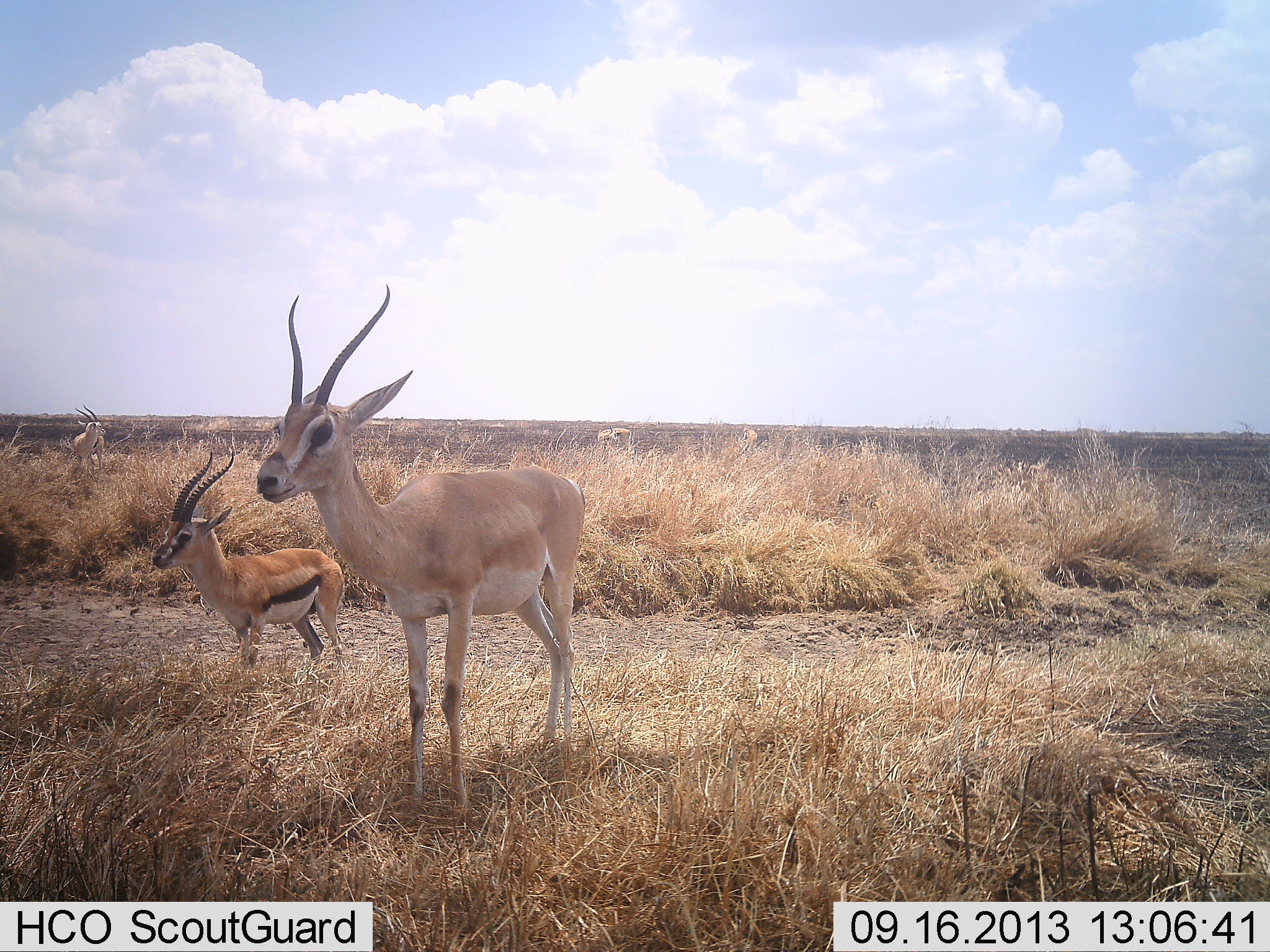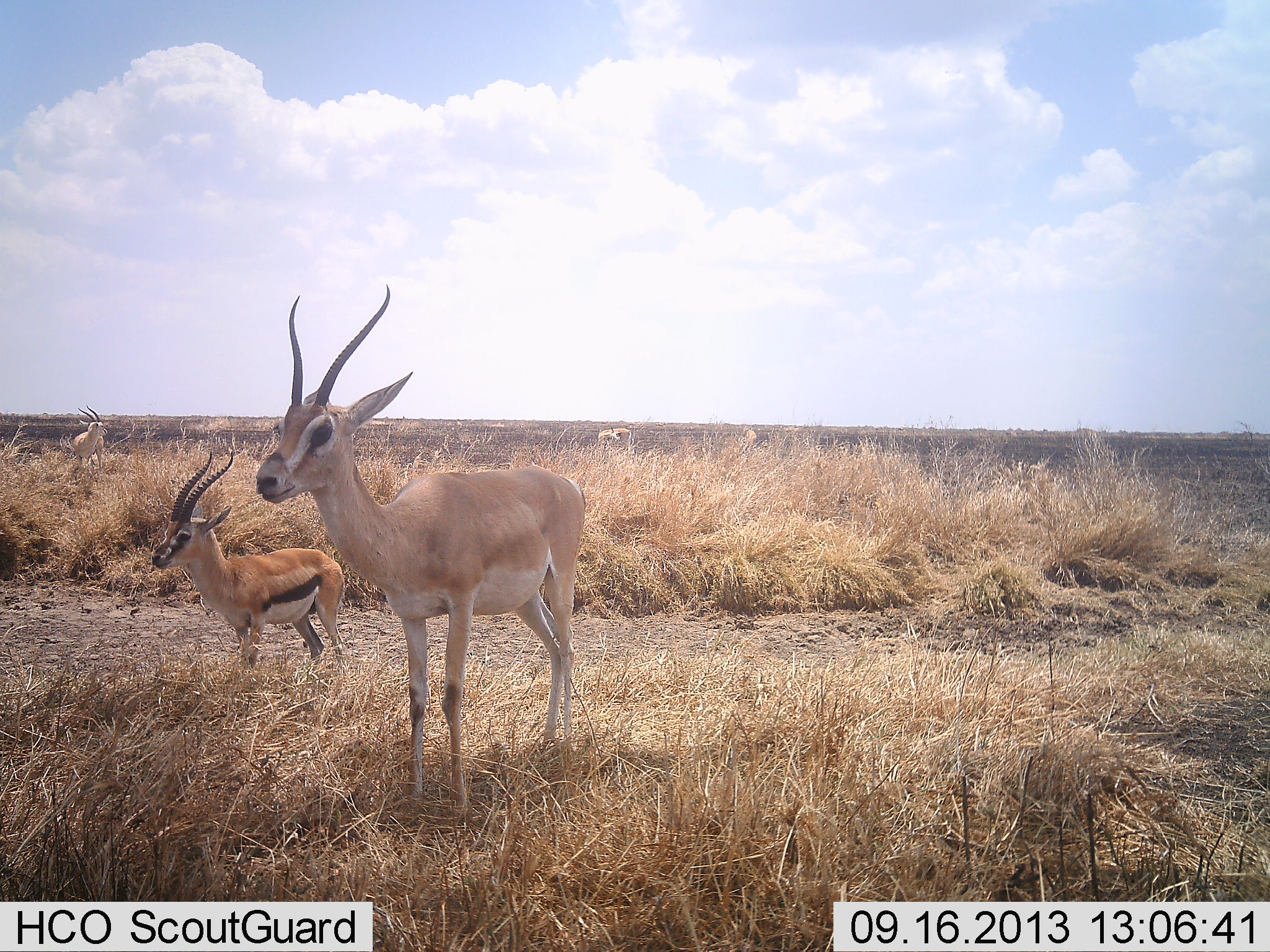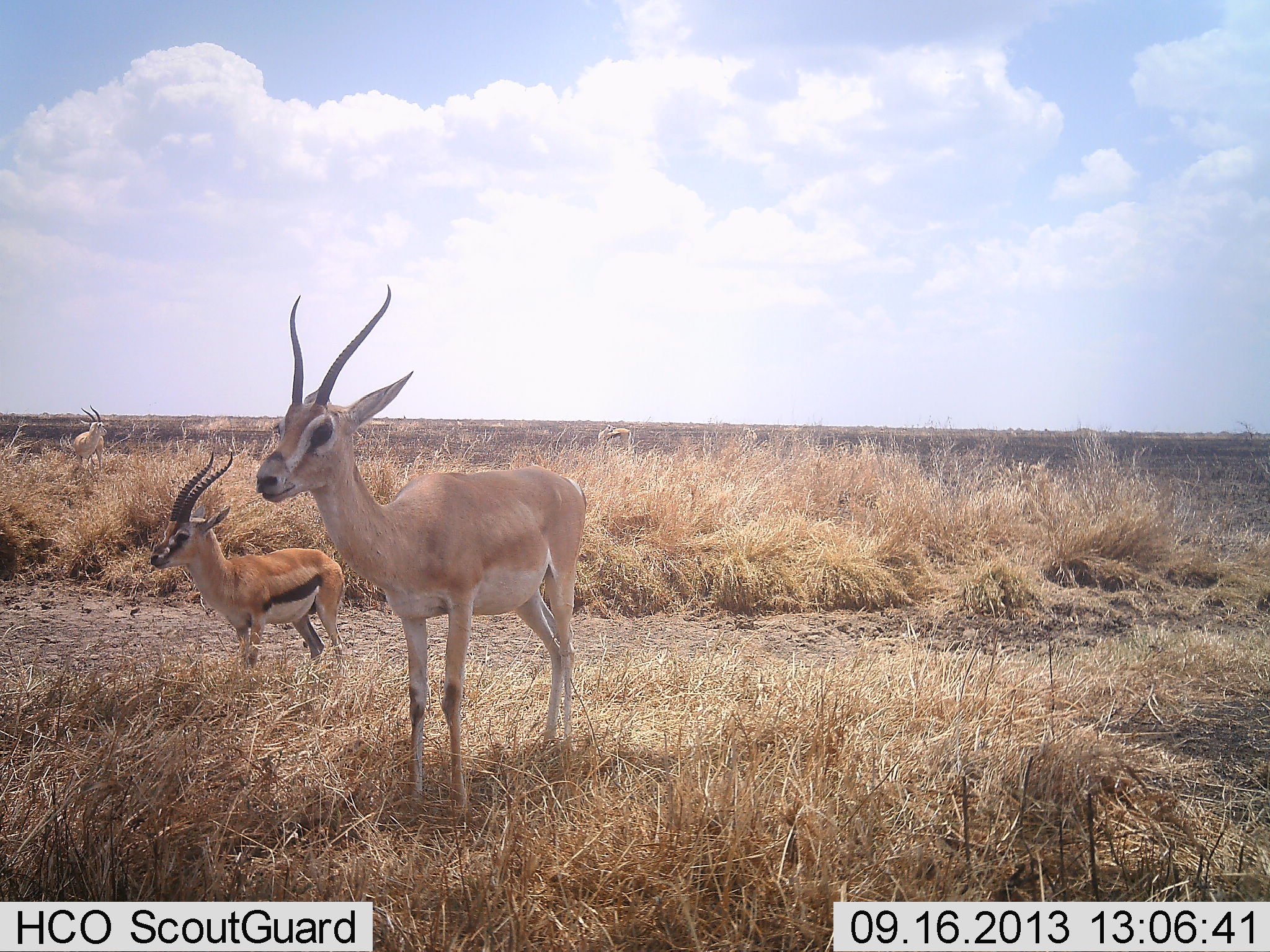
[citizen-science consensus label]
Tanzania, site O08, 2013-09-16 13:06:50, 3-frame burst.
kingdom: Animalia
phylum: Chordata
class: Mammalia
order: Artiodactyla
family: Bovidae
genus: Nanger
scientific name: Nanger granti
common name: grant's gazelle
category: gazellegrants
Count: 2.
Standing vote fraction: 92%.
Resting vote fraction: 8%.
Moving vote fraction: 0%.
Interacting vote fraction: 0%.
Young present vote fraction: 8%.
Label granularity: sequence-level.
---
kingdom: Animalia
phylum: Chordata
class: Mammalia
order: Artiodactyla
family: Bovidae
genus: Eudorcas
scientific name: Eudorcas thomsonii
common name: thomson's gazelle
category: gazellethomsons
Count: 1.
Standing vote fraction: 92%.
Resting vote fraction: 8%.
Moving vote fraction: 0%.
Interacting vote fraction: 0%.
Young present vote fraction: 17%.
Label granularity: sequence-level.